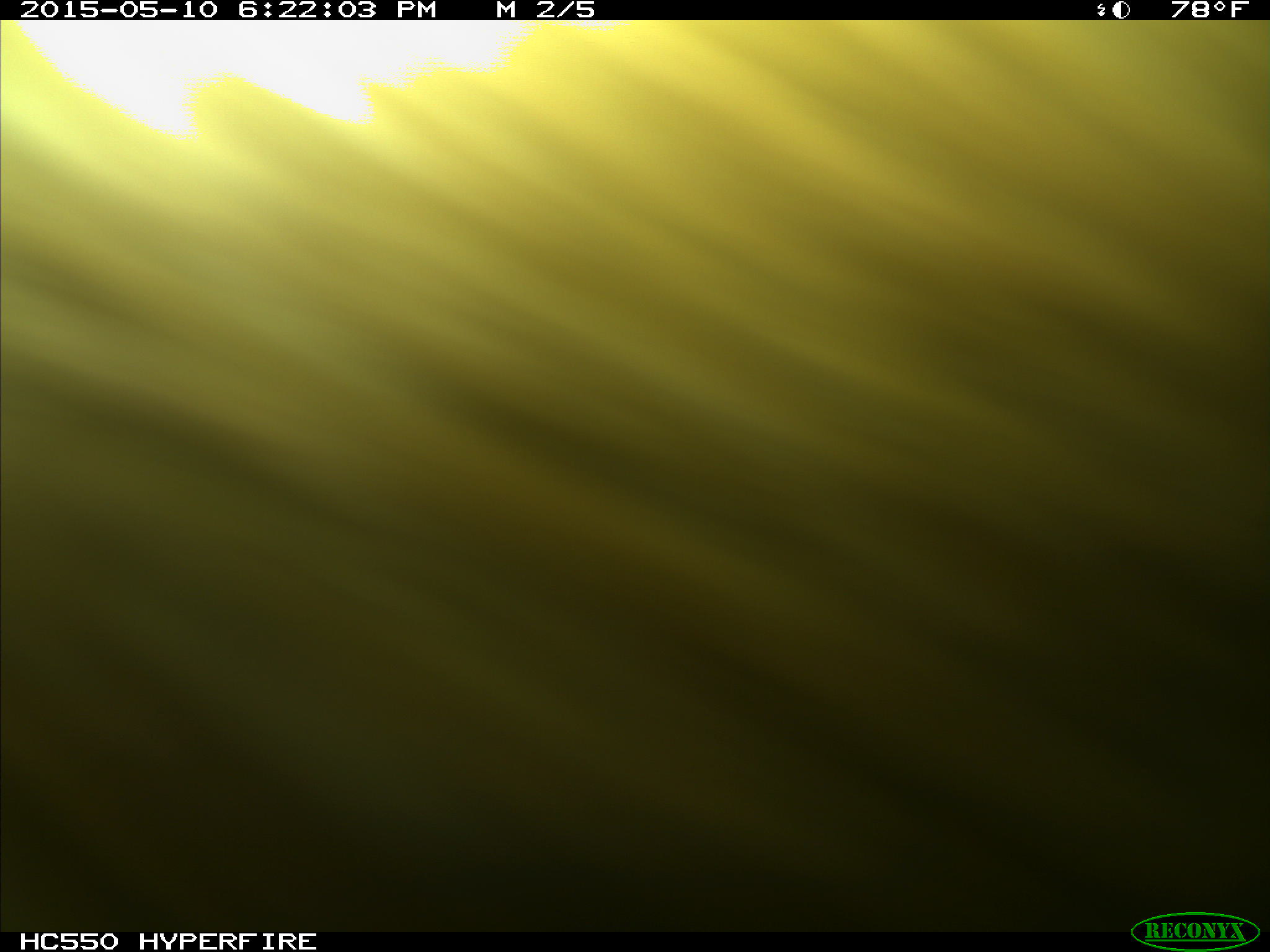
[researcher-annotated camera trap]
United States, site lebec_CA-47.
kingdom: Animalia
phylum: Chordata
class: Mammalia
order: Artiodactyla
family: Bovidae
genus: Bos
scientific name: Bos taurus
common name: domestic cow